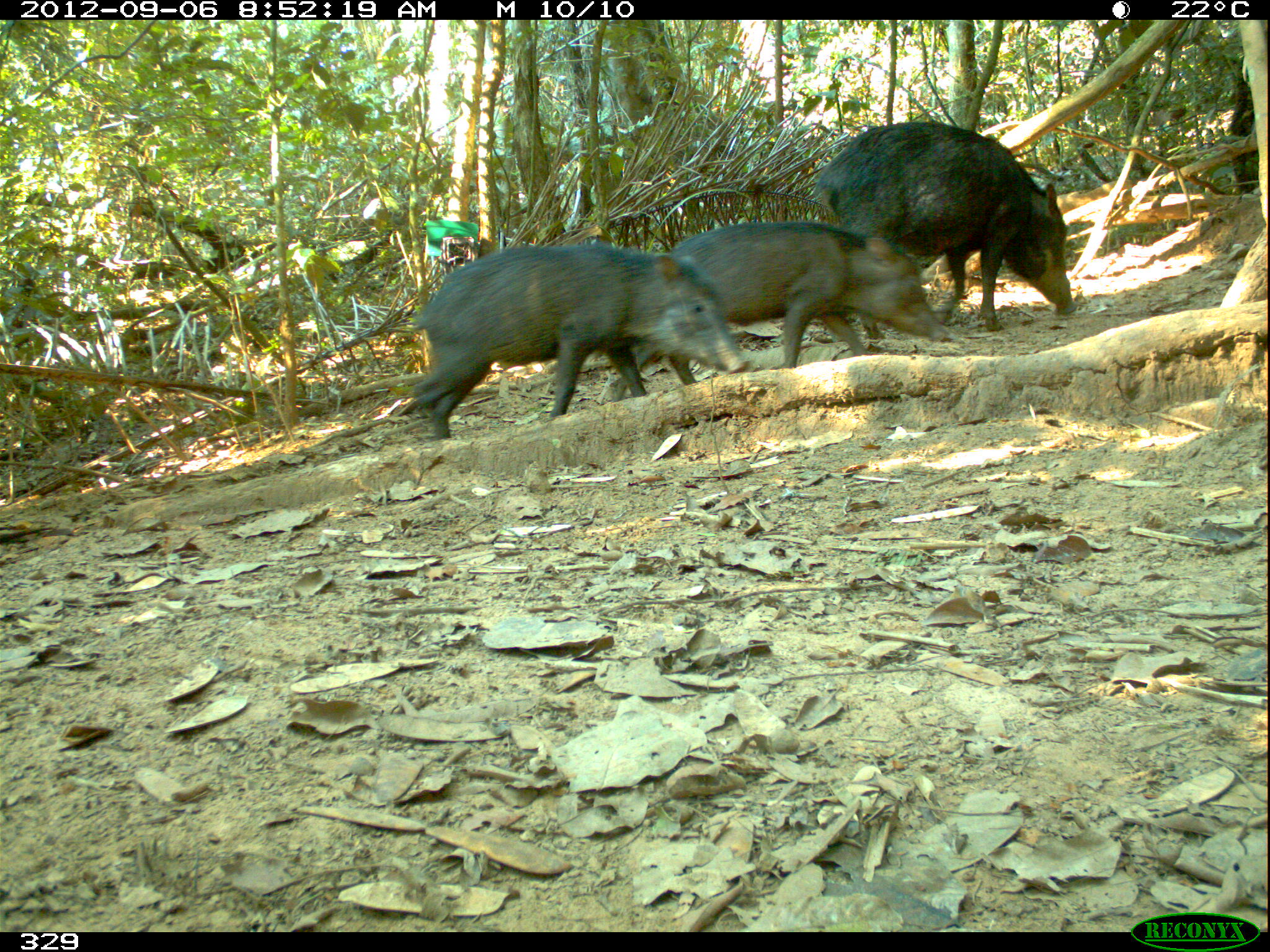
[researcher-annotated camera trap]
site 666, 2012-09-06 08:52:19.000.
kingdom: Animalia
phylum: Chordata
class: Mammalia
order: Artiodactyla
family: Tayassuidae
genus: Tayassu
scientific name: Tayassu pecari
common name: white-lipped peccary